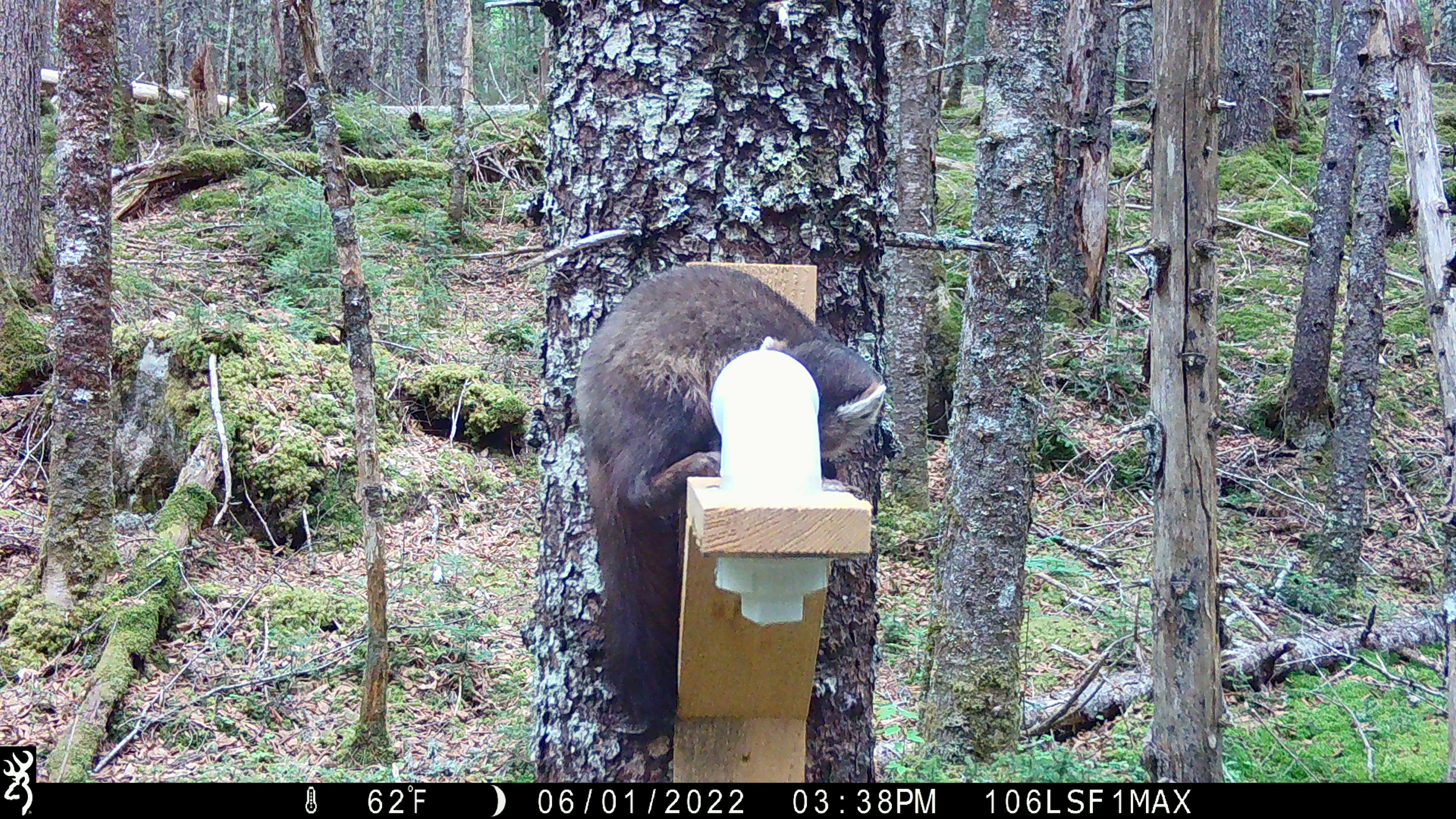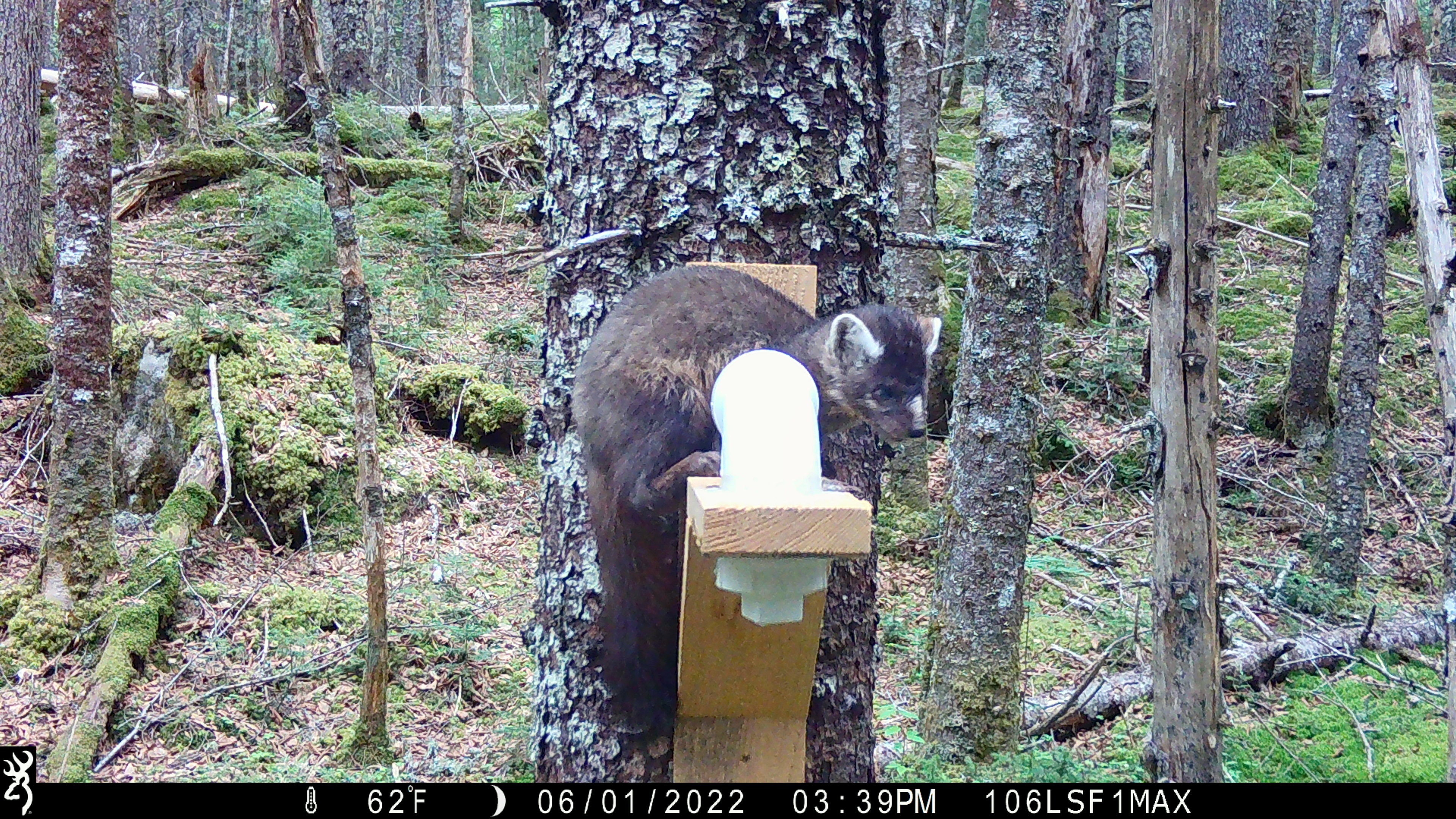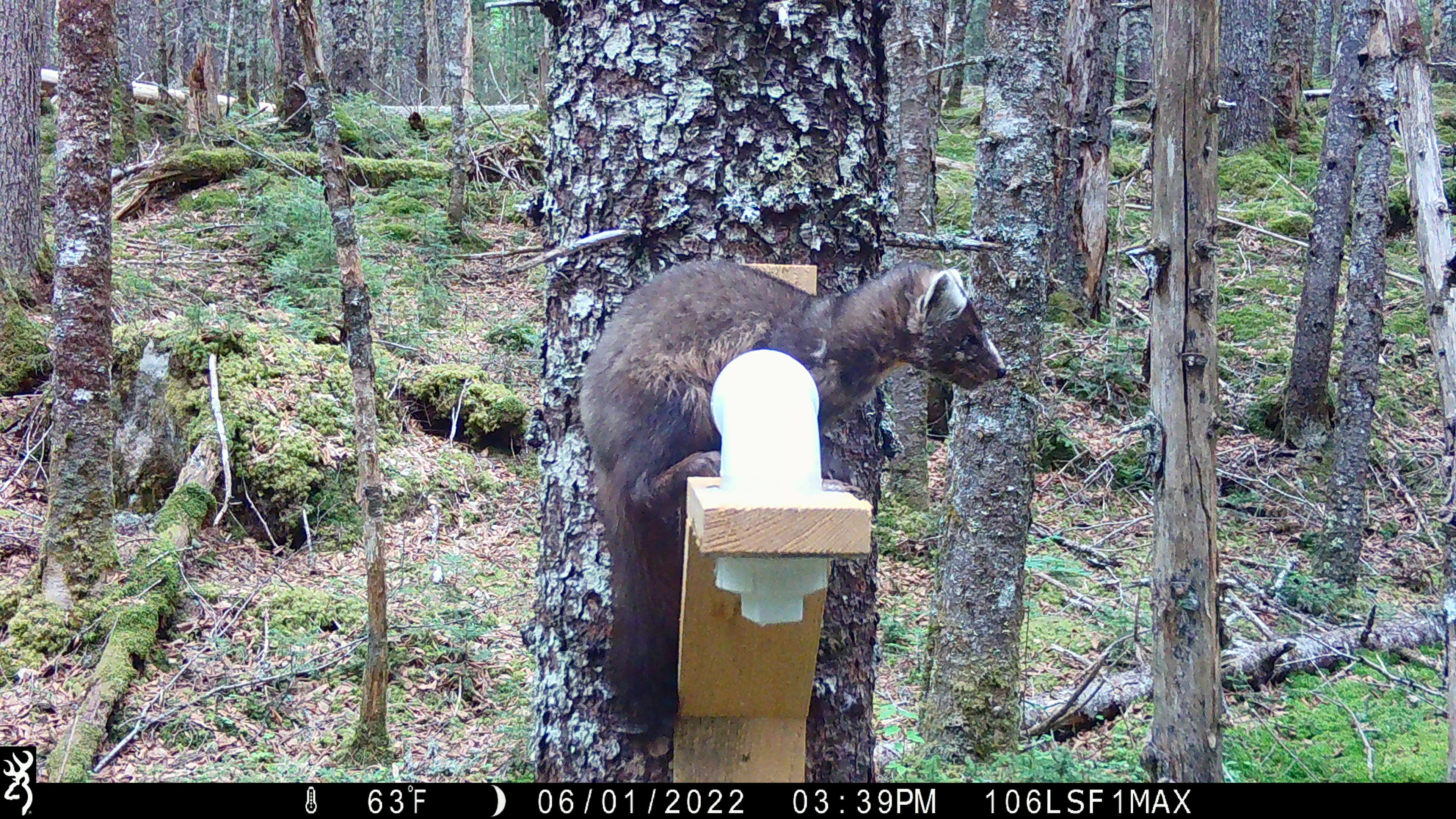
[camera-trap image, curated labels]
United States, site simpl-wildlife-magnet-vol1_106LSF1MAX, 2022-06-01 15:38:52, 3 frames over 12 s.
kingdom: Animalia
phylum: Chordata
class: Mammalia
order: Carnivora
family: Mustelidae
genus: Martes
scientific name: Martes americana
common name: american marten